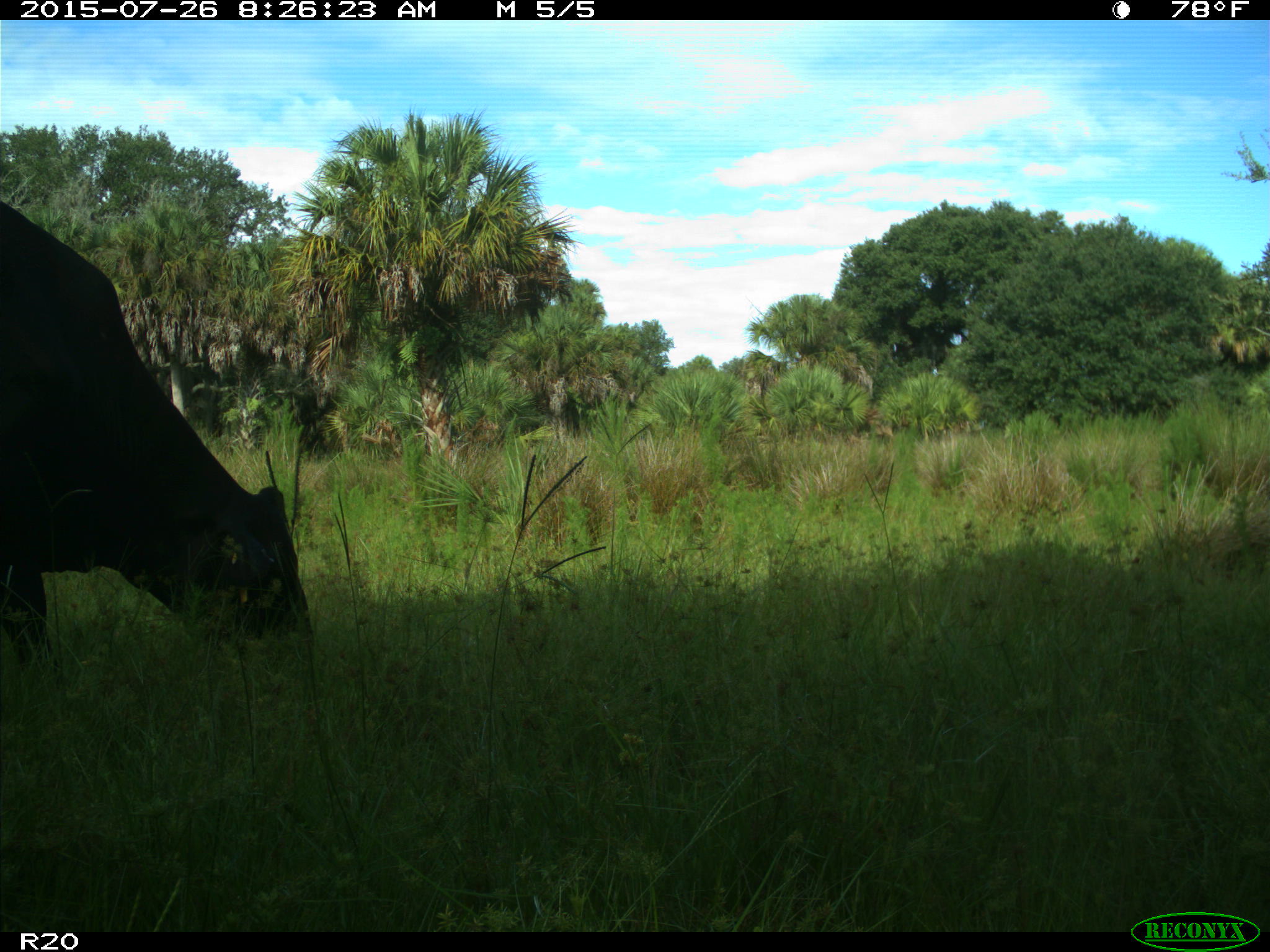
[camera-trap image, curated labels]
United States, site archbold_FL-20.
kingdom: Animalia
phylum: Chordata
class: Mammalia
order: Artiodactyla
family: Bovidae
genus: Bos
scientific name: Bos taurus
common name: domestic cow